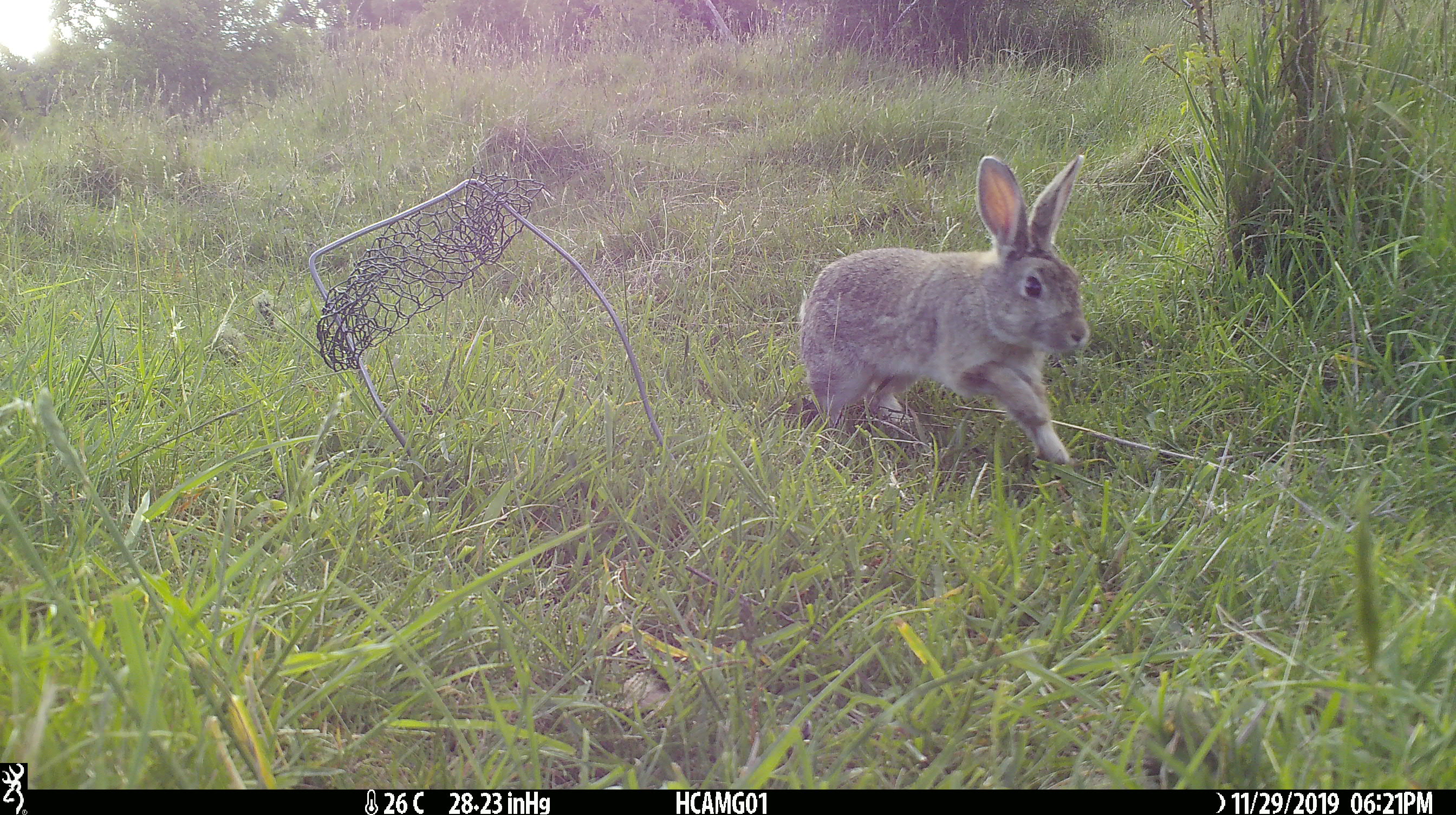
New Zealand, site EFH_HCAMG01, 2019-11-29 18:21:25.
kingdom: Animalia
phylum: Chordata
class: Mammalia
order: Lagomorpha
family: Leporidae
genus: Oryctolagus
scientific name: Oryctolagus cuniculus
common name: european rabbit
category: rabbit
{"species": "rabbit (european rabbit) (Oryctolagus cuniculus)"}